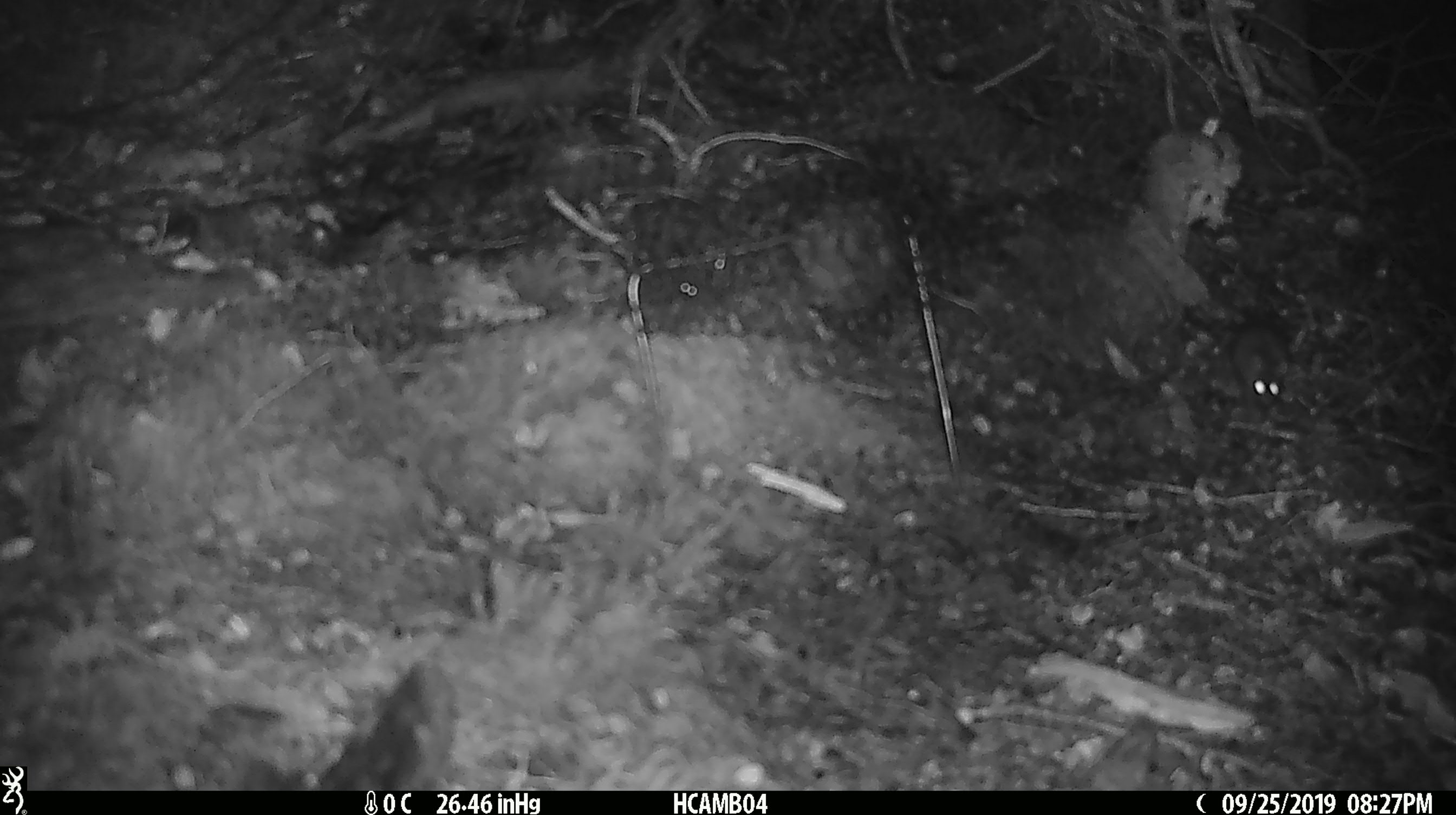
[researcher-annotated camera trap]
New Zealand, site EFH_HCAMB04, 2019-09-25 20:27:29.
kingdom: Animalia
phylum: Chordata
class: Mammalia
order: Rodentia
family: Muridae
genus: Mus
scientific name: Mus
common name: mouse